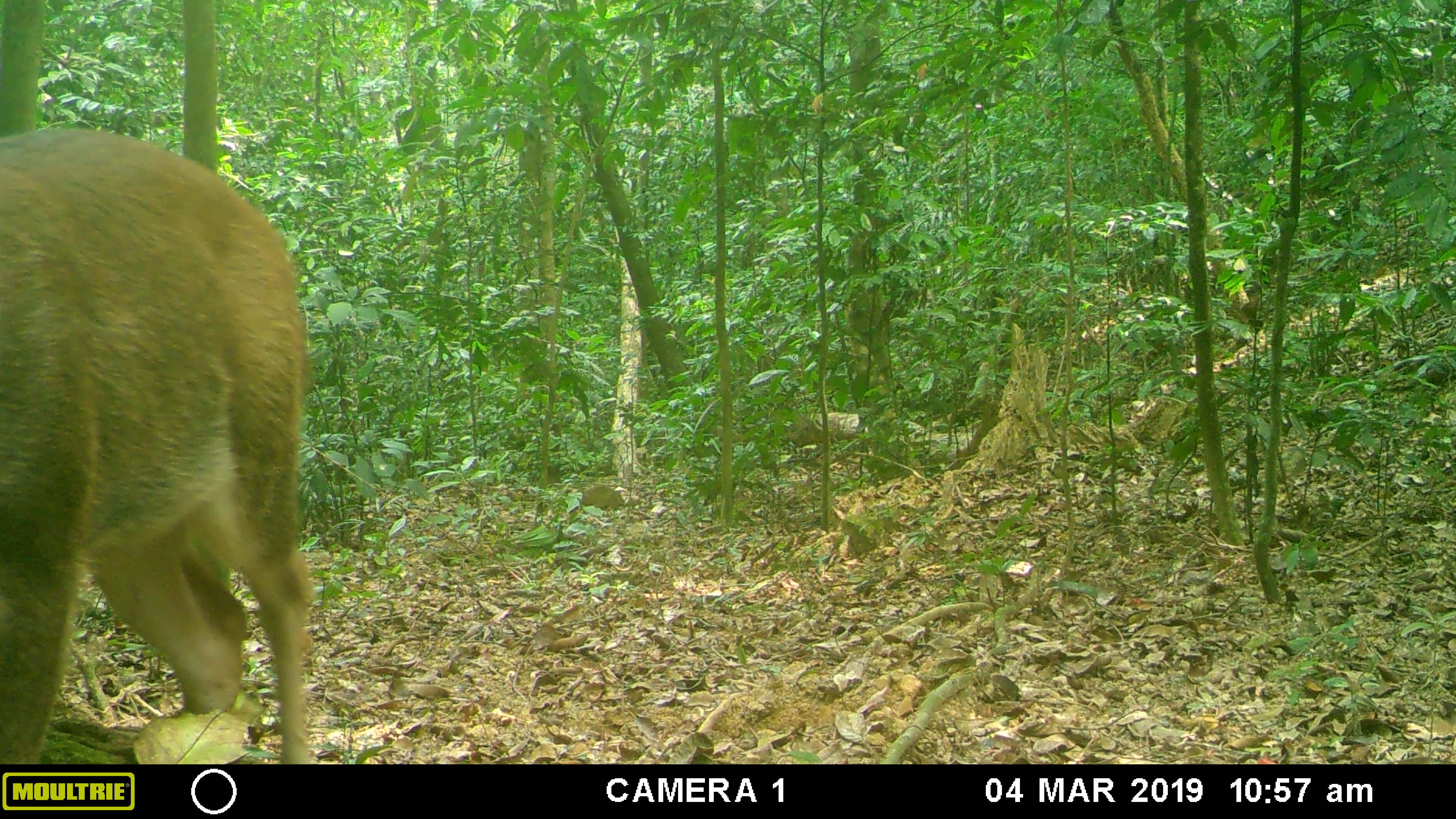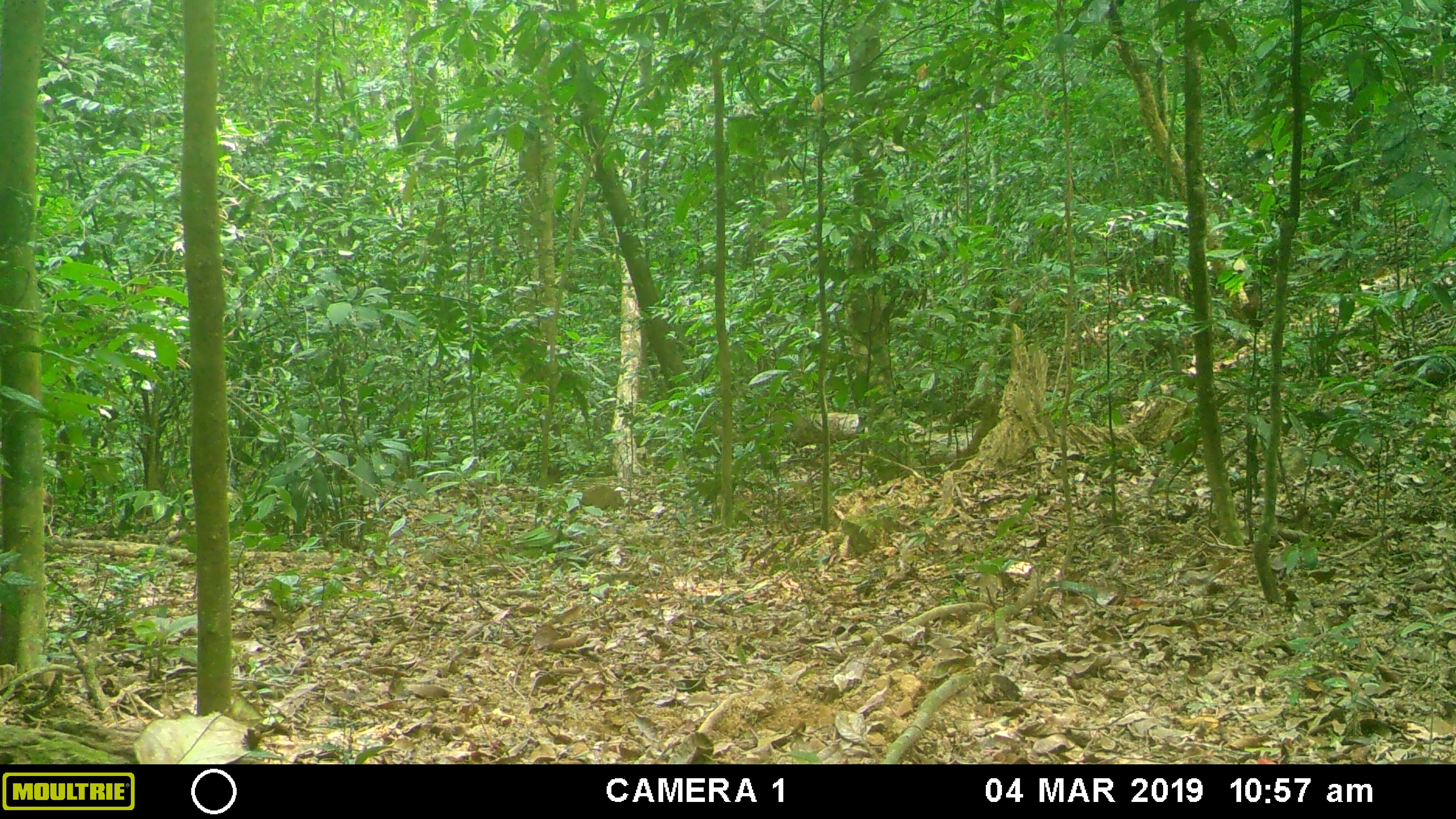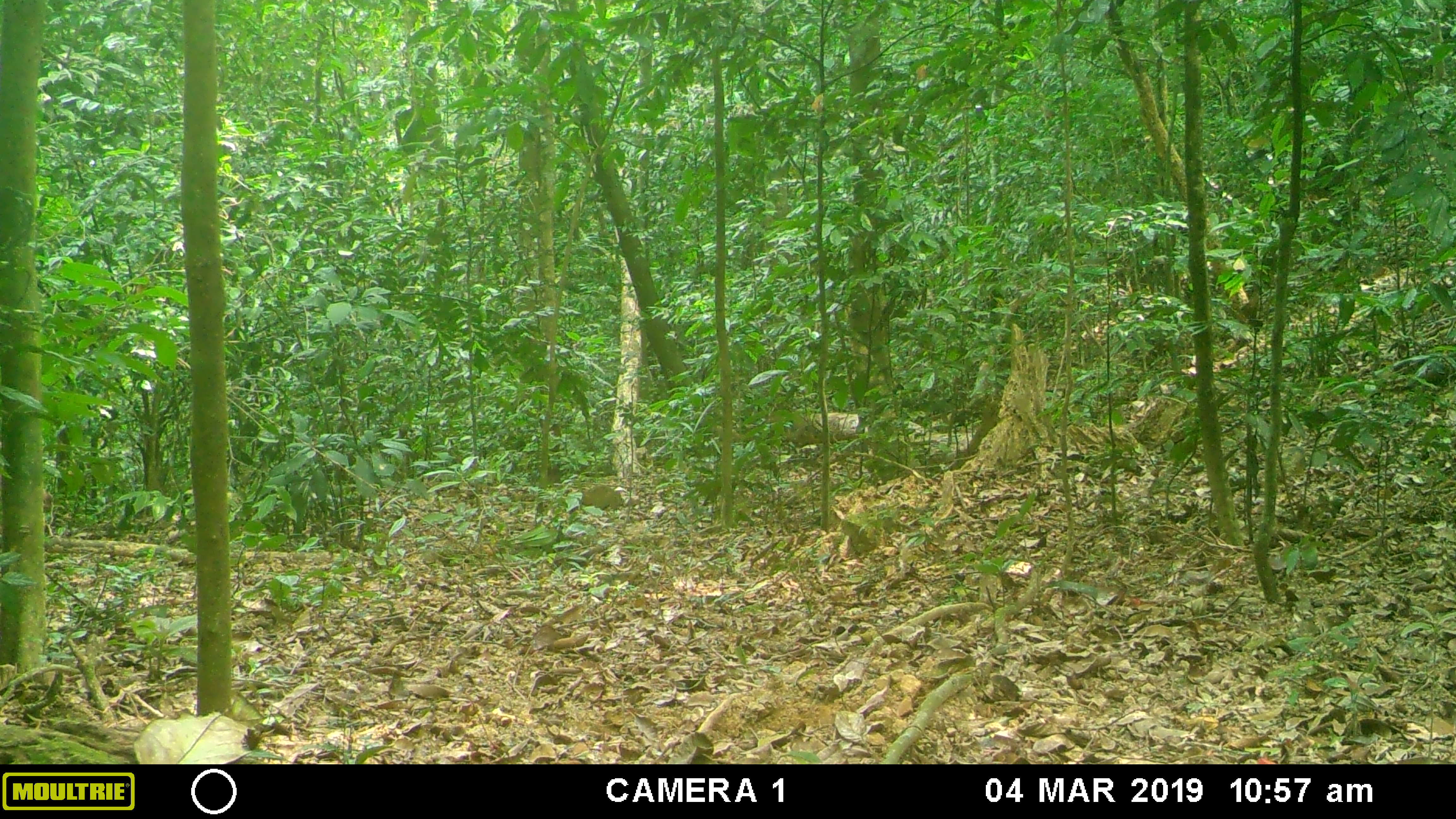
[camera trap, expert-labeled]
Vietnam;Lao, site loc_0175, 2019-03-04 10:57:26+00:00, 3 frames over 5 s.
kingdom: Animalia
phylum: Chordata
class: Mammalia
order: Artiodactyla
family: Cervidae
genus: Rusa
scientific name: Rusa unicolor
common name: sambar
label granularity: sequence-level